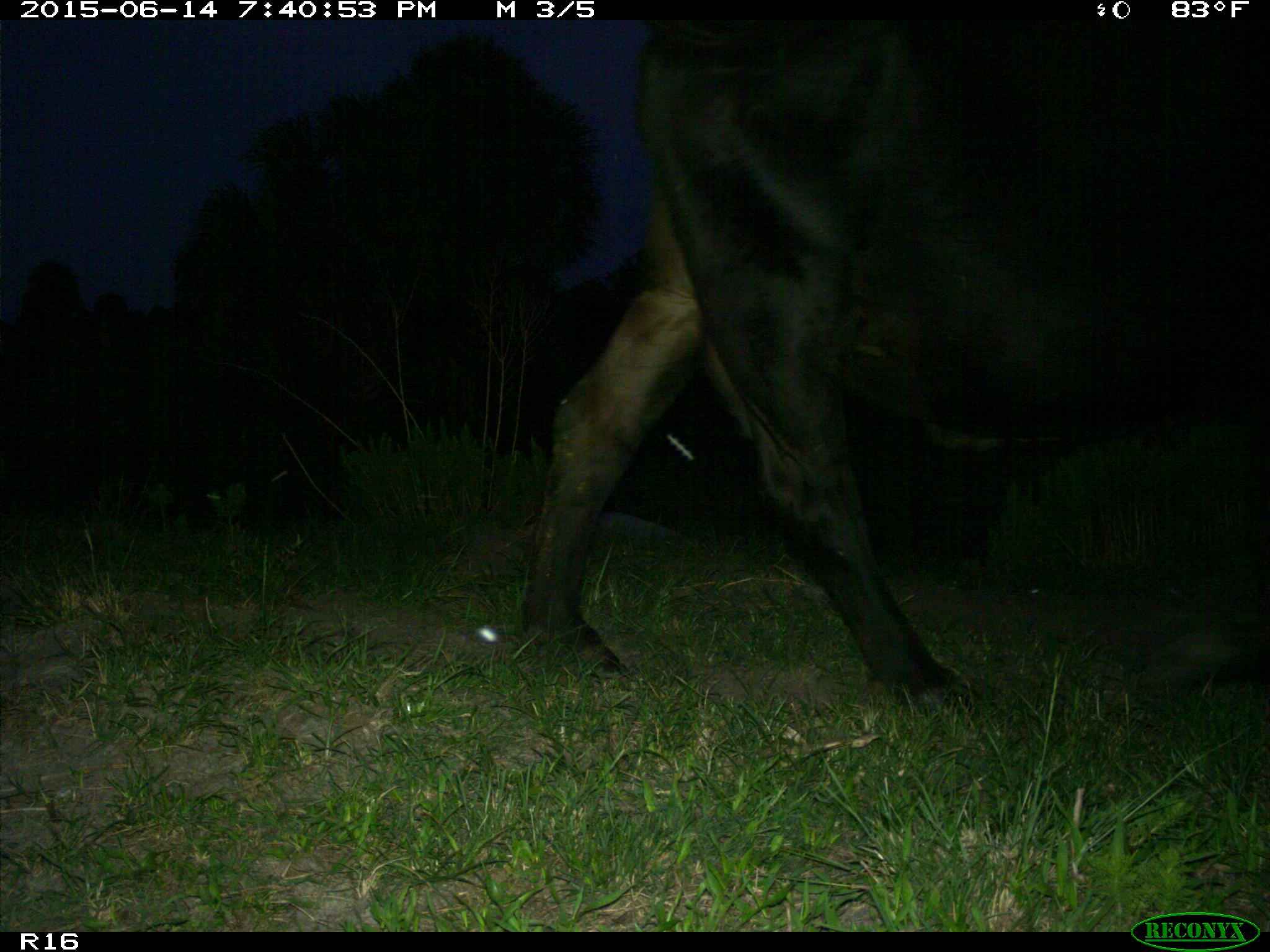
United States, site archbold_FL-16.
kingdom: Animalia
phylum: Chordata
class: Mammalia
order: Artiodactyla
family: Bovidae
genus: Bos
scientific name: Bos taurus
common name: domestic cow